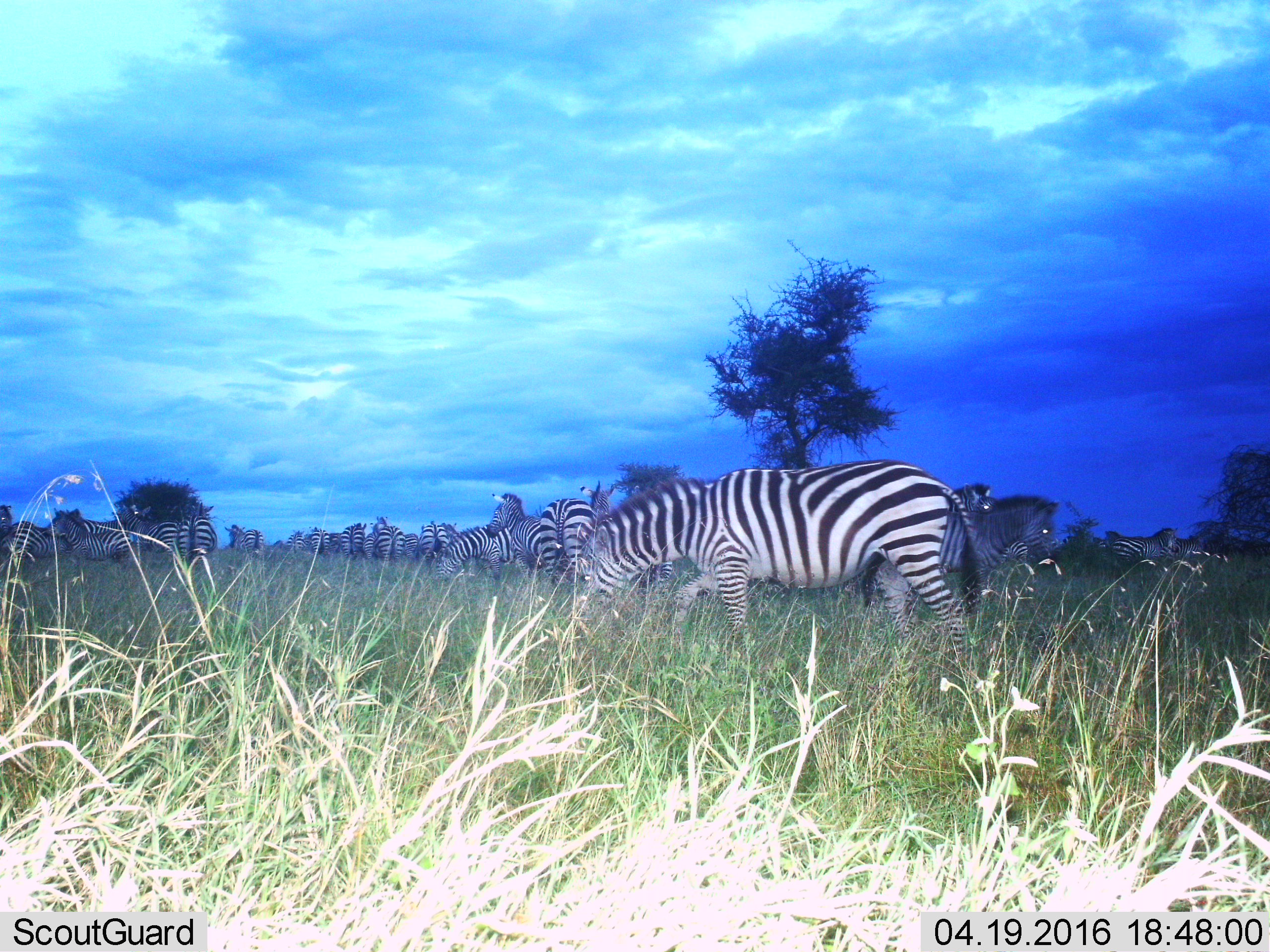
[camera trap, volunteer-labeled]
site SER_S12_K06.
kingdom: Animalia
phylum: Chordata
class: Mammalia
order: Perissodactyla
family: Equidae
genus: Equus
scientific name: Equus quagga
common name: plains zebra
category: zebraplains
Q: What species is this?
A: Zebraplains (plains zebra) (Equus quagga).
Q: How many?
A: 11-50.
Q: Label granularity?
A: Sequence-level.